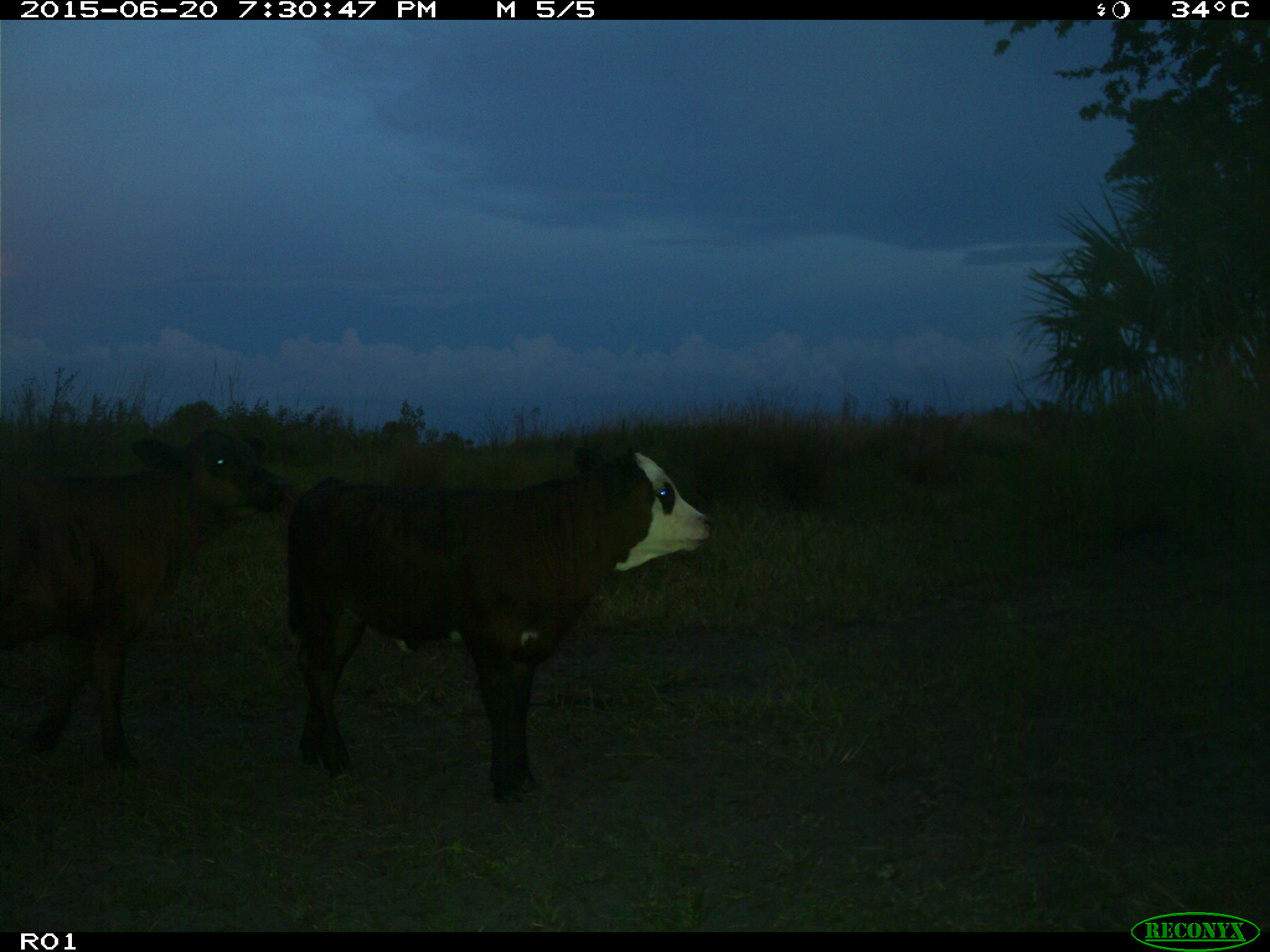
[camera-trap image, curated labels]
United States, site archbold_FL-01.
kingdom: Animalia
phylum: Chordata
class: Mammalia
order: Artiodactyla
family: Bovidae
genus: Bos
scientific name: Bos taurus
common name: domestic cow